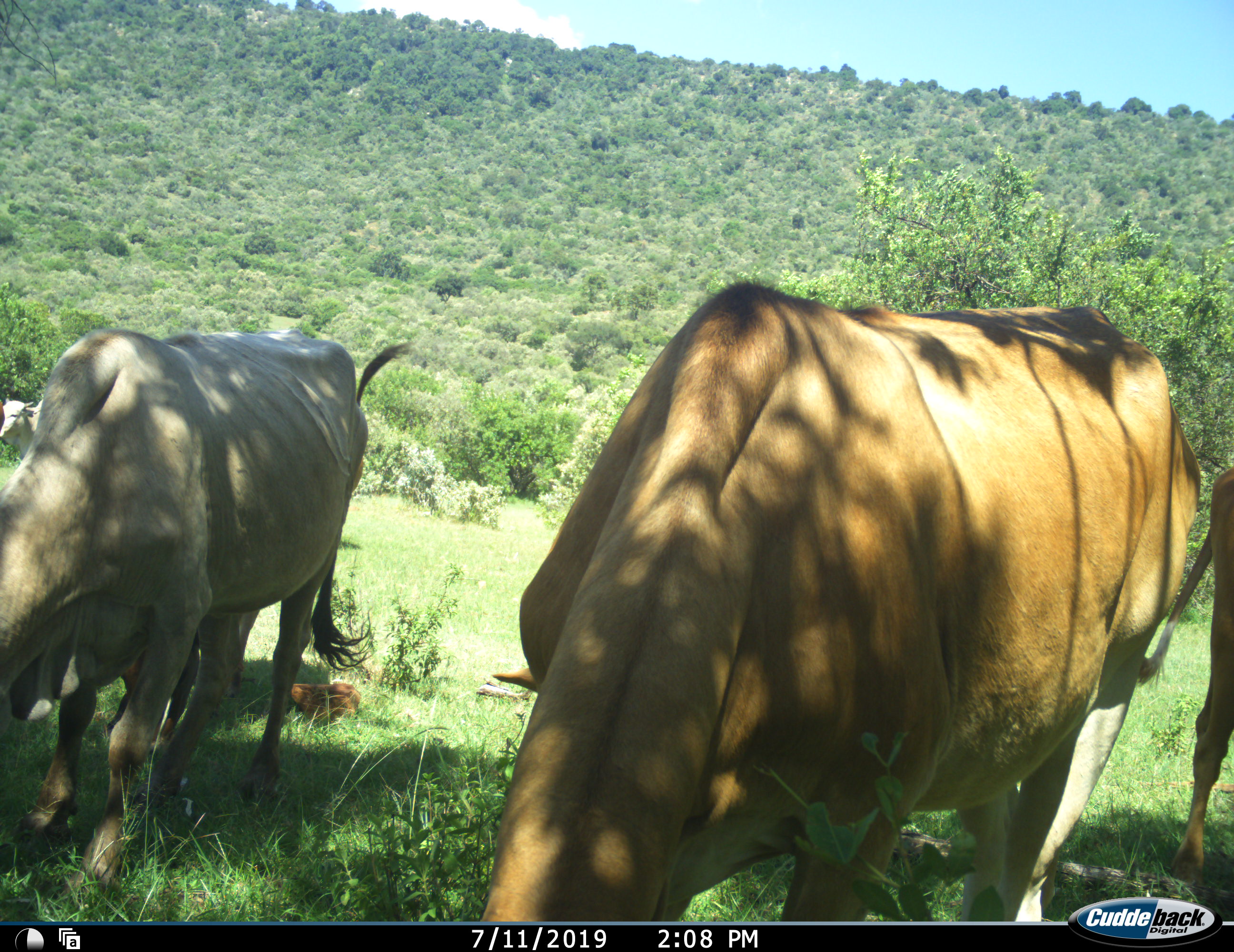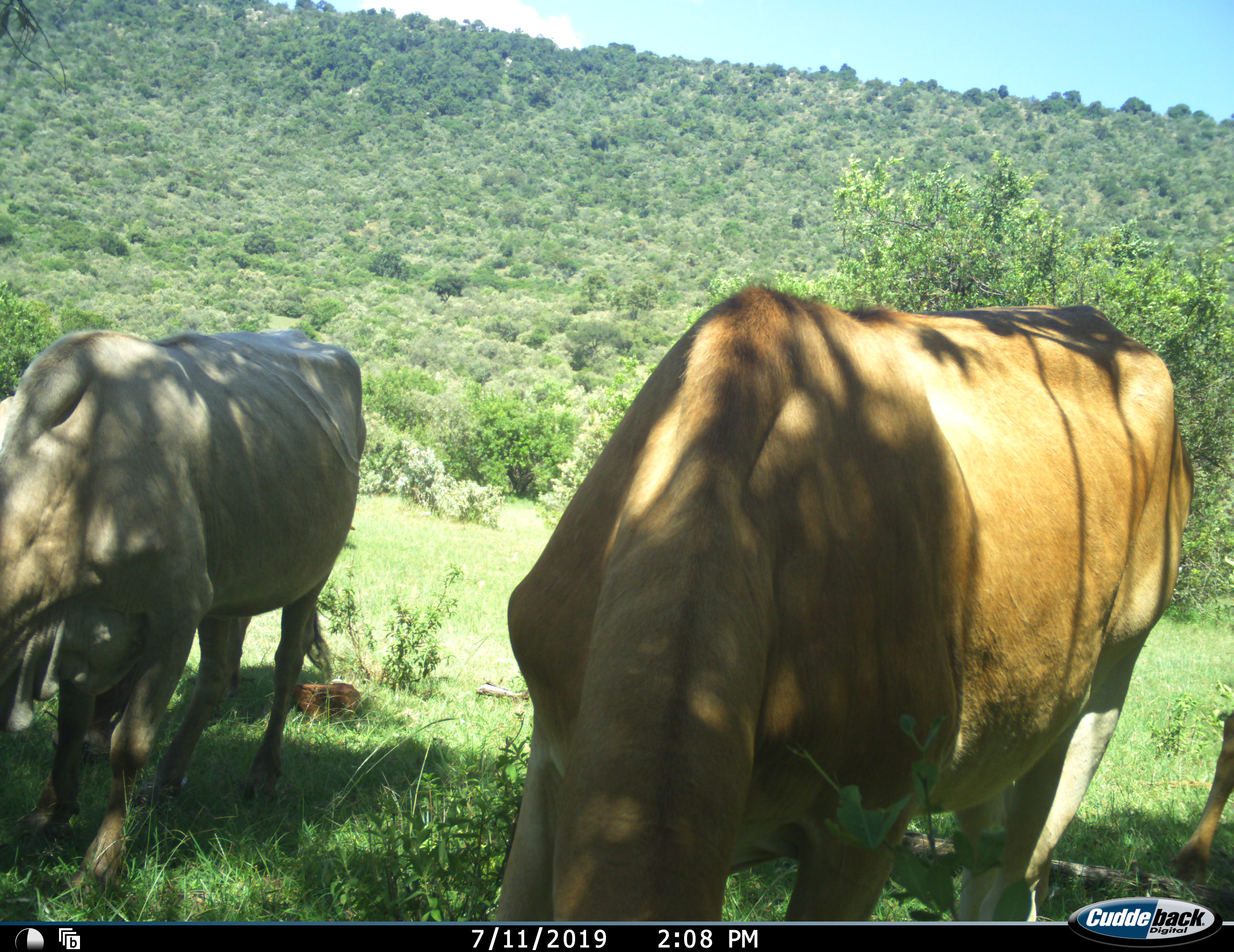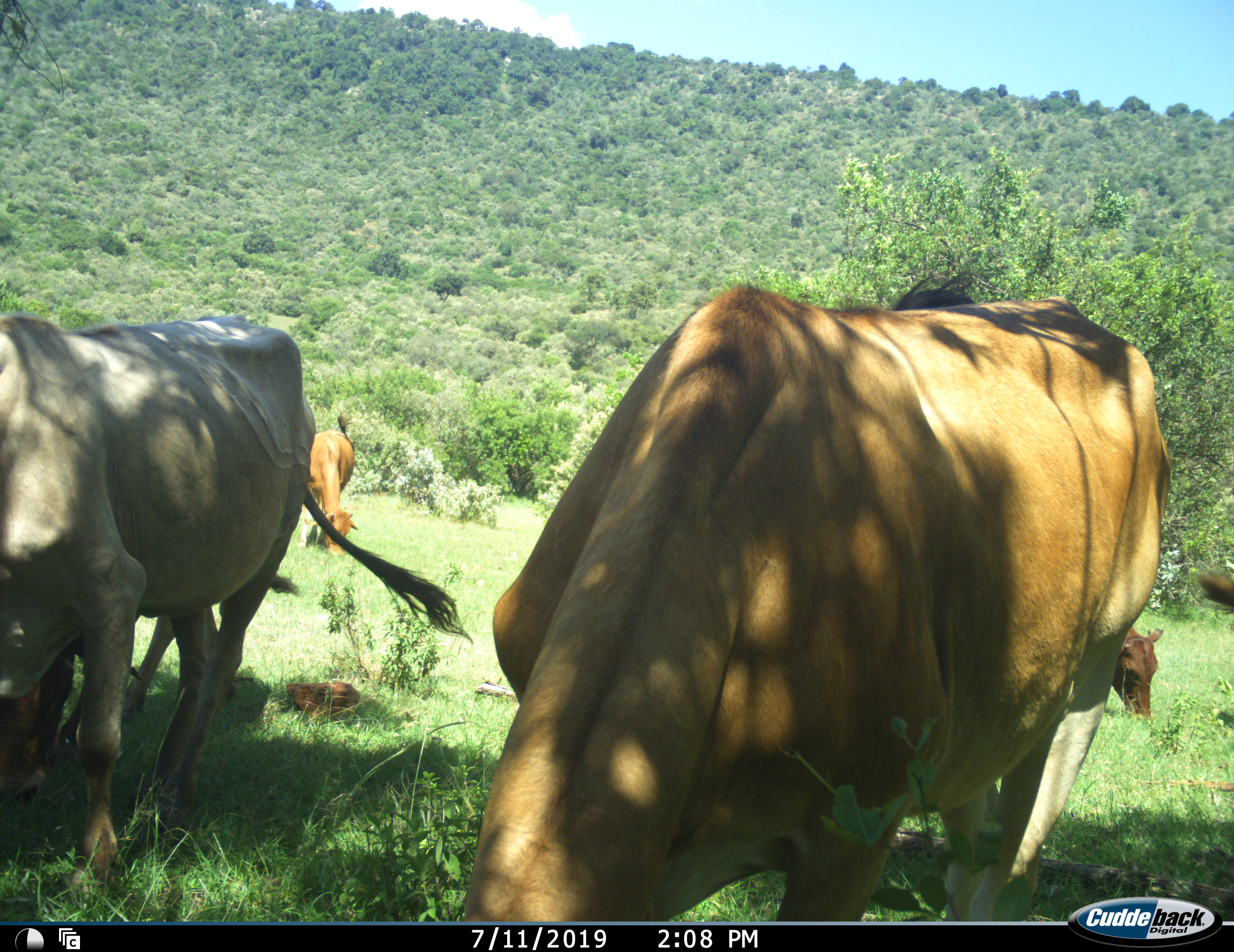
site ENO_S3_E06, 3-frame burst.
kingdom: Animalia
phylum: Chordata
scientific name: Vertebrata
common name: domestic animal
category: domesticanimal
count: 5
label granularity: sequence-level